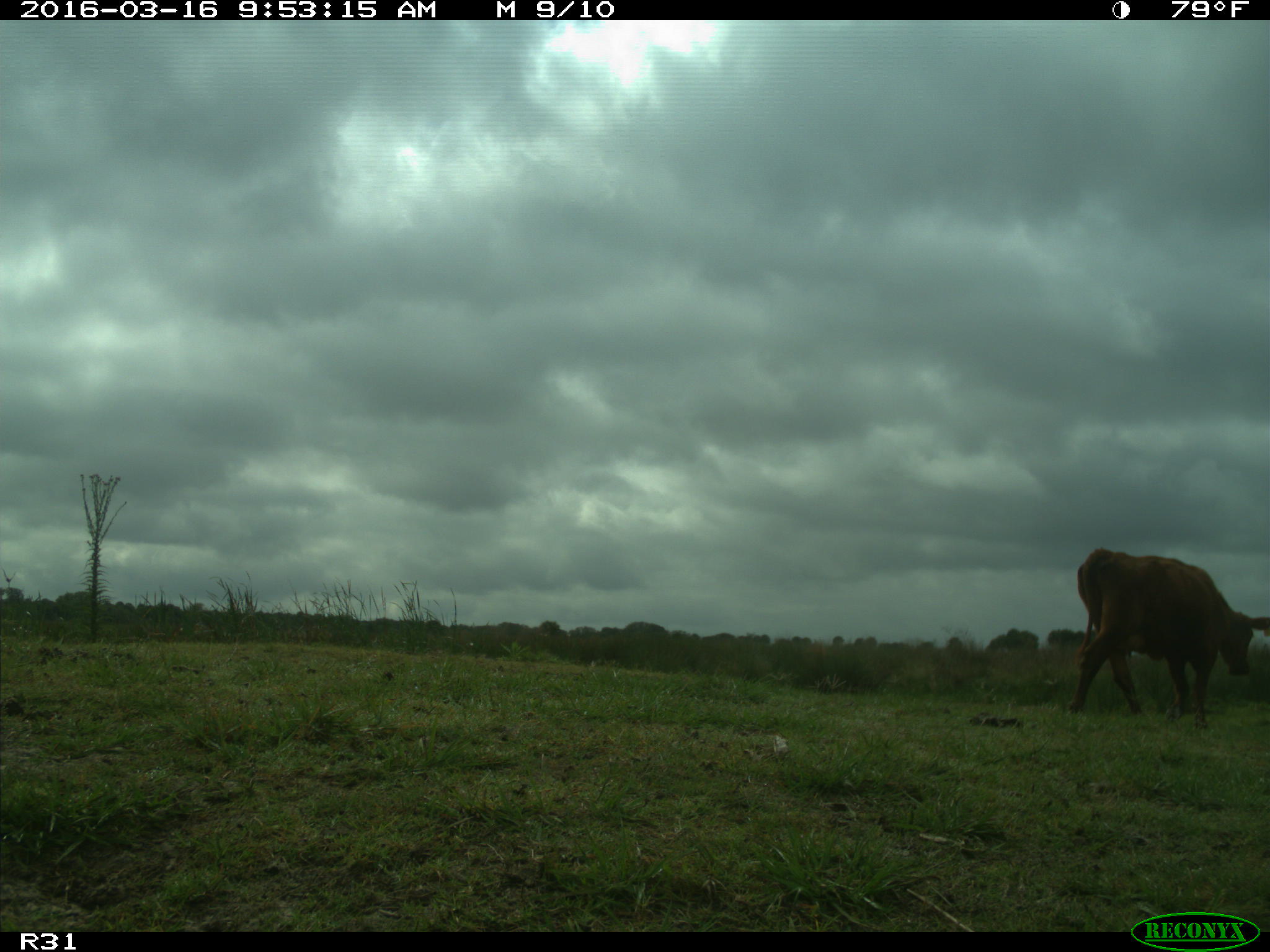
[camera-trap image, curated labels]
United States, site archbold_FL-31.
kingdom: Animalia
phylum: Chordata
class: Mammalia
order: Artiodactyla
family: Bovidae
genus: Bos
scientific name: Bos taurus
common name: domestic cow